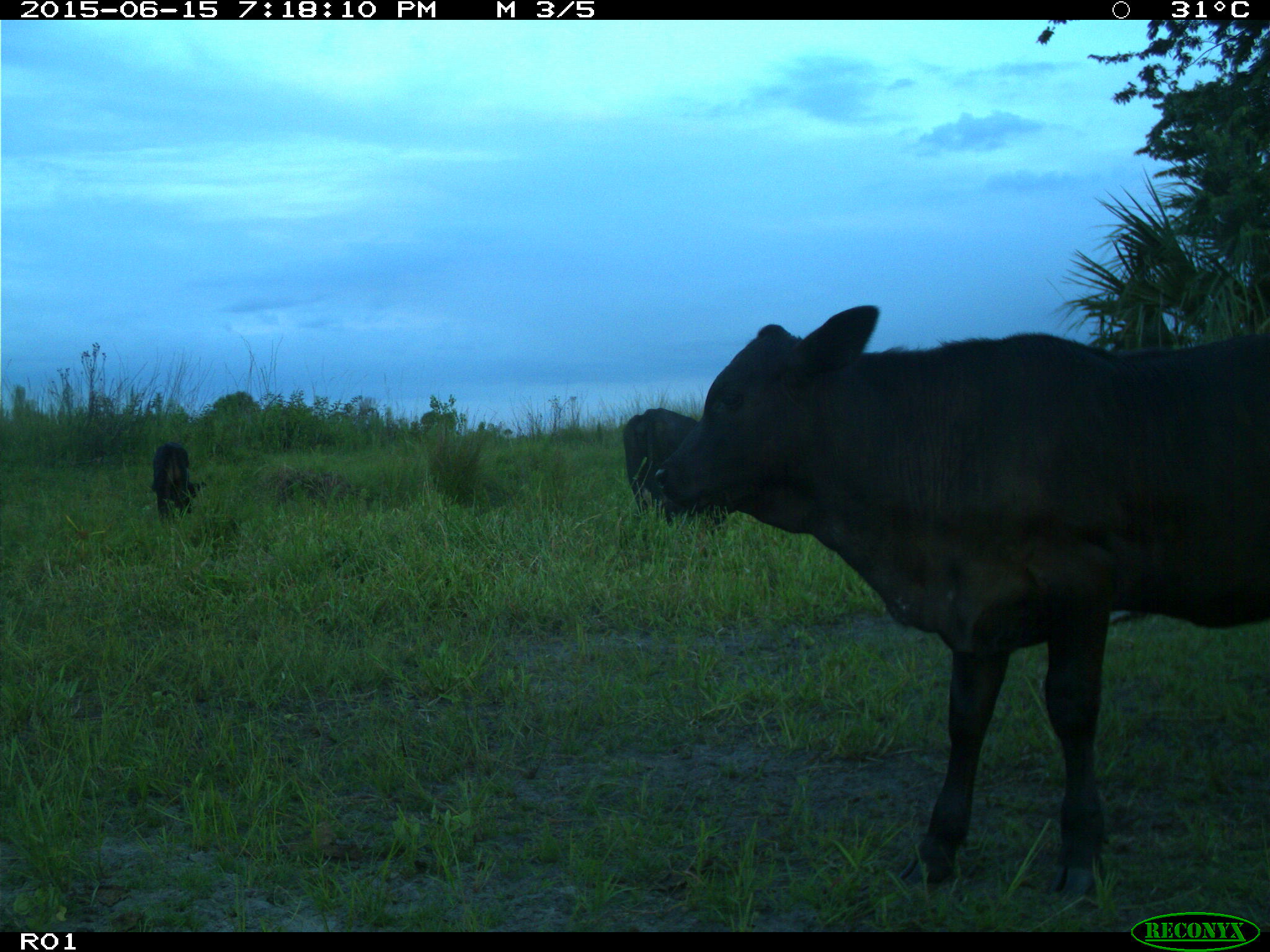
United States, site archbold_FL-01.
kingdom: Animalia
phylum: Chordata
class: Mammalia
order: Artiodactyla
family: Bovidae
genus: Bos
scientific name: Bos taurus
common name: domestic cow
Bos taurus (domestic cow).